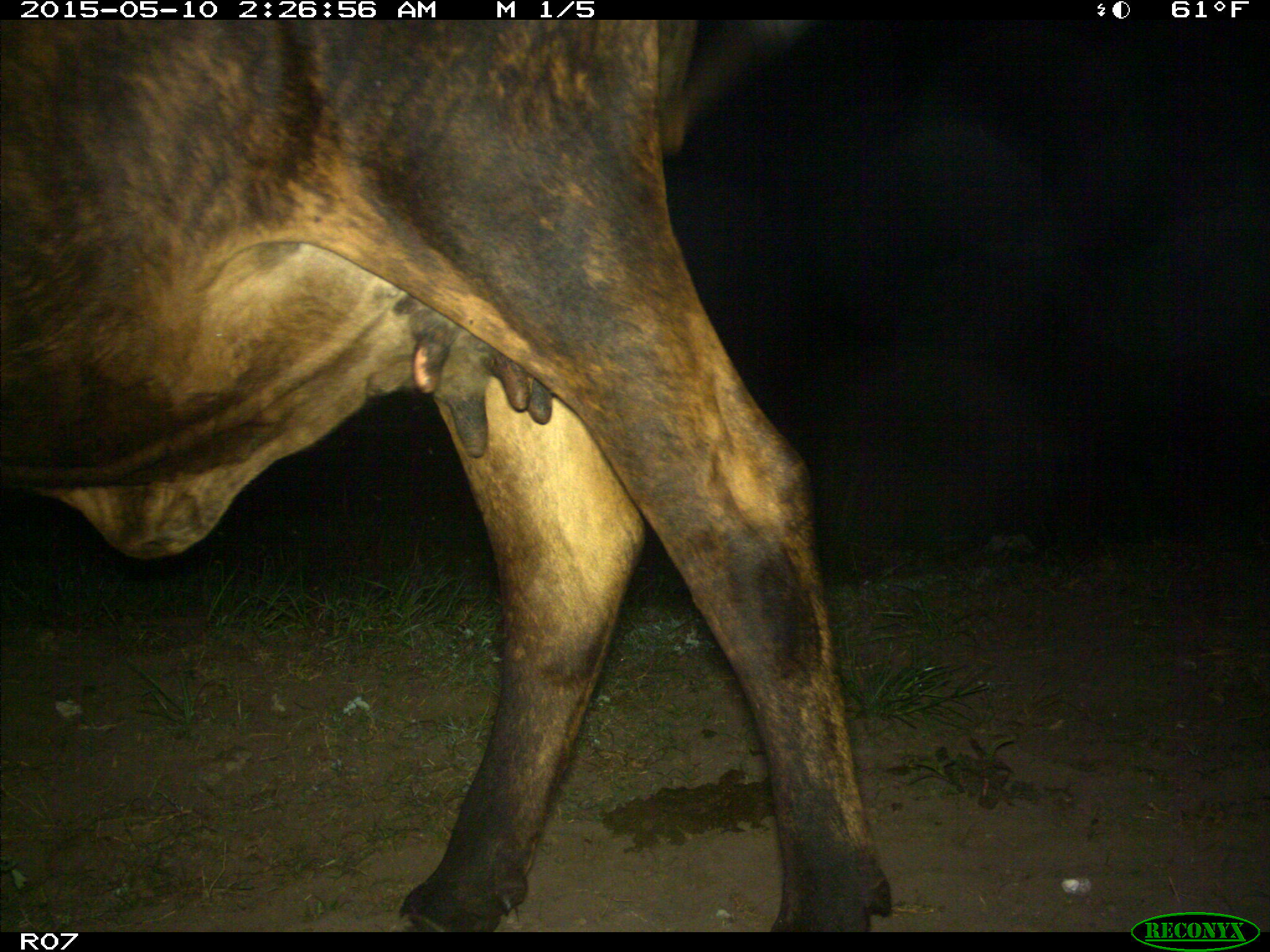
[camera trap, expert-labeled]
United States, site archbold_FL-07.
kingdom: Animalia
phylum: Chordata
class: Mammalia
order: Artiodactyla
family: Bovidae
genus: Bos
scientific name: Bos taurus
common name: domestic cow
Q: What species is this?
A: Bos taurus (domestic cow).